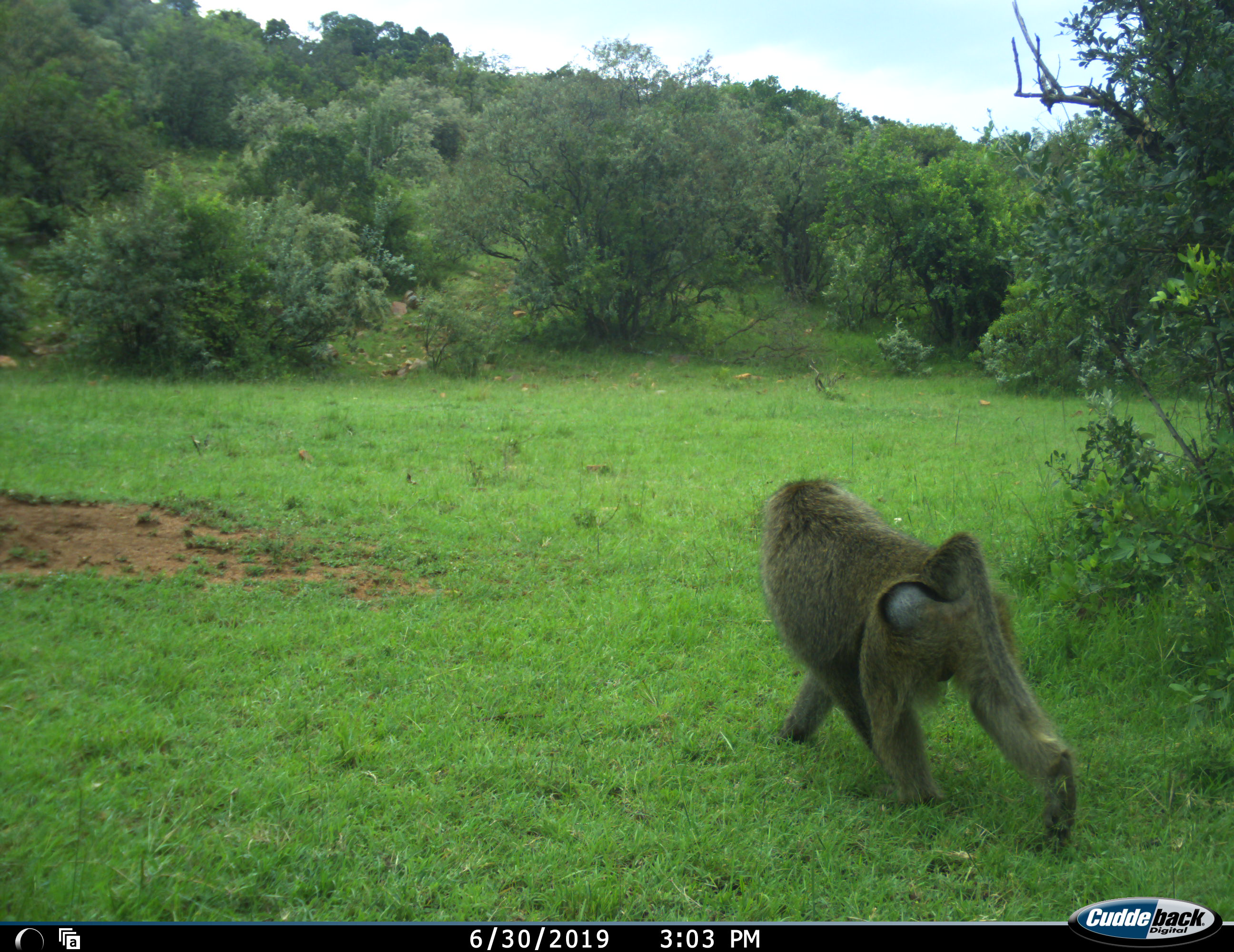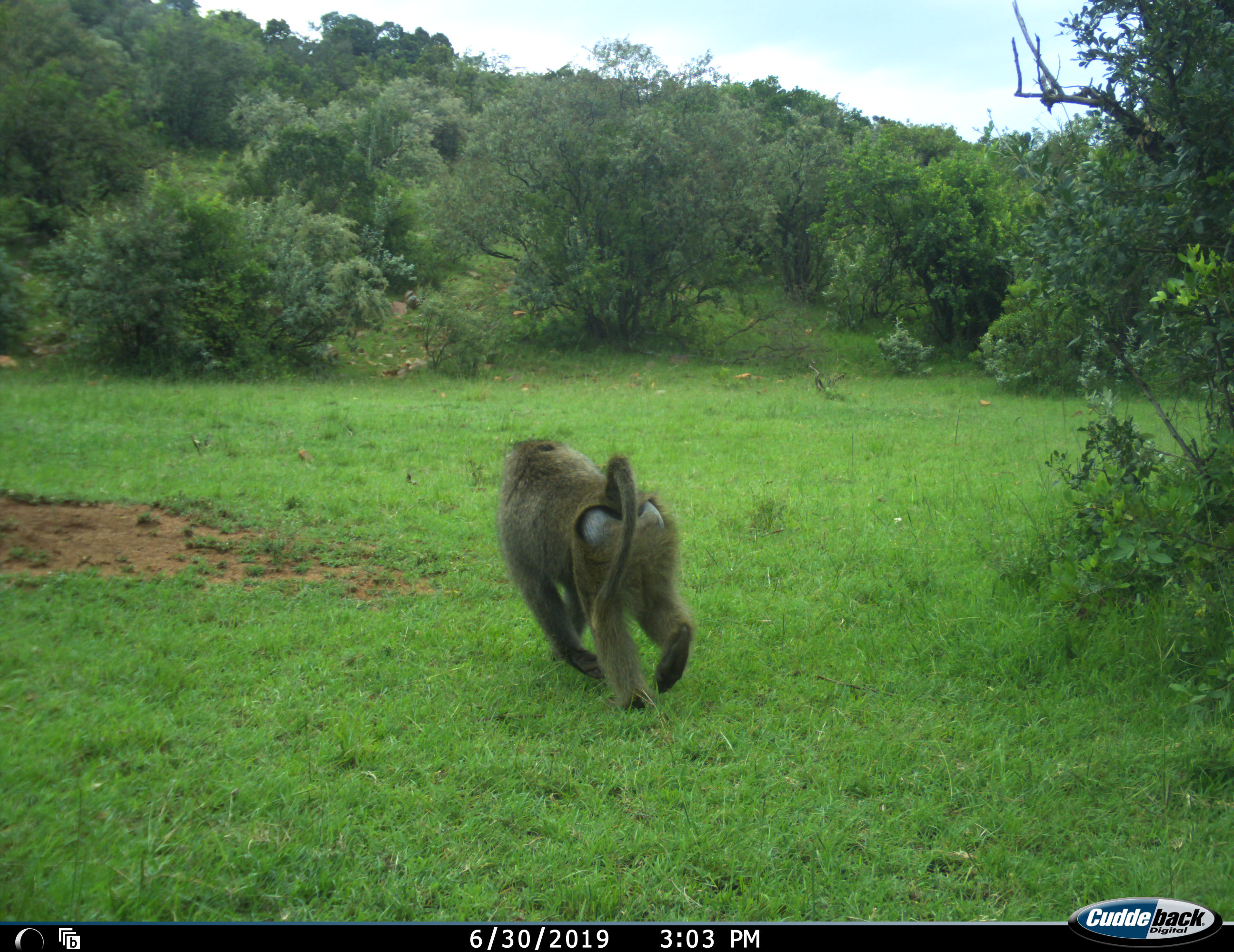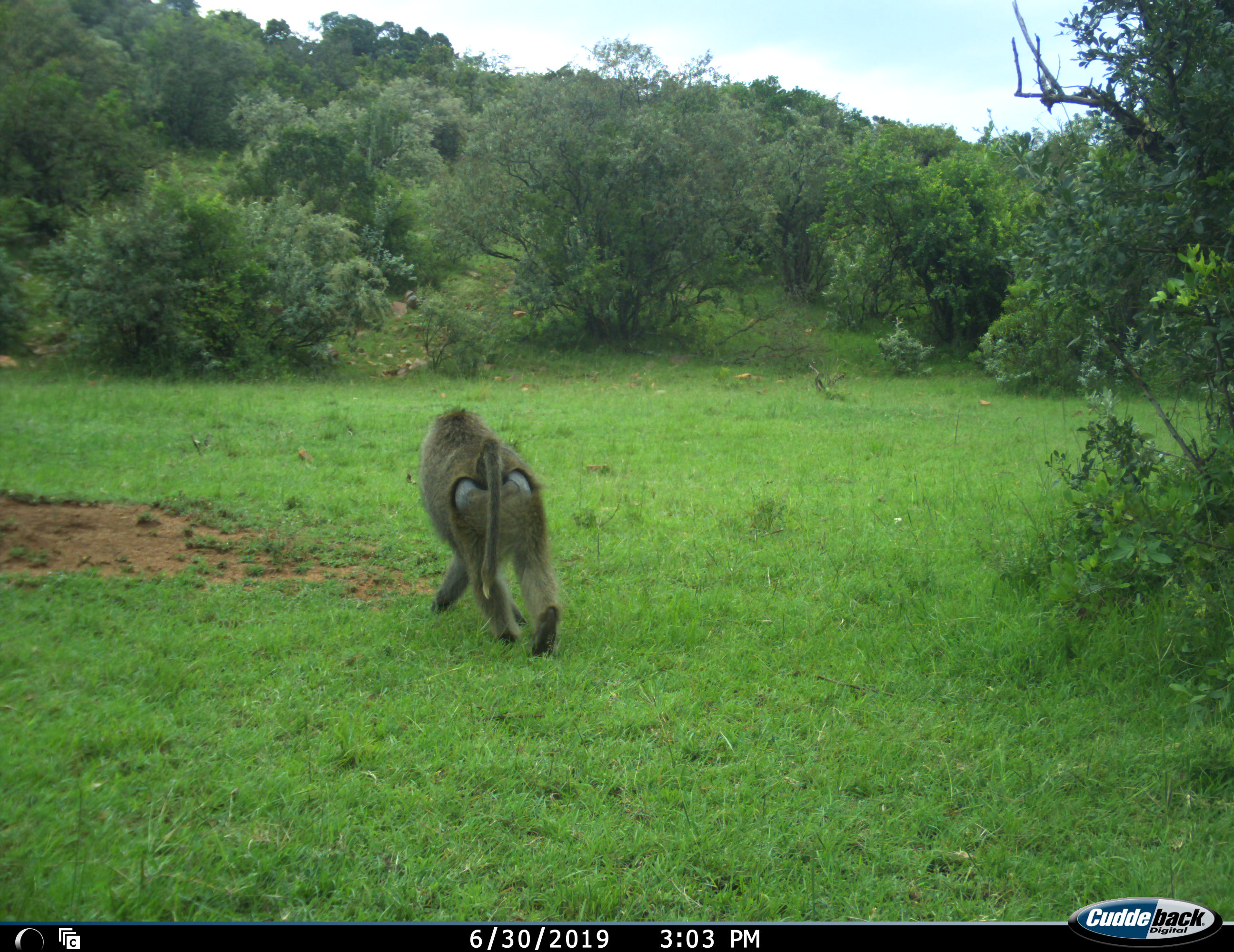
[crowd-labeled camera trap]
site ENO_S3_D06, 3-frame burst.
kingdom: Animalia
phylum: Chordata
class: Mammalia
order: Primates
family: Cercopithecidae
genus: Papio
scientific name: Papio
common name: baboon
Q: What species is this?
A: Baboon (Papio).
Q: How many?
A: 1.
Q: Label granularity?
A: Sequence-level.